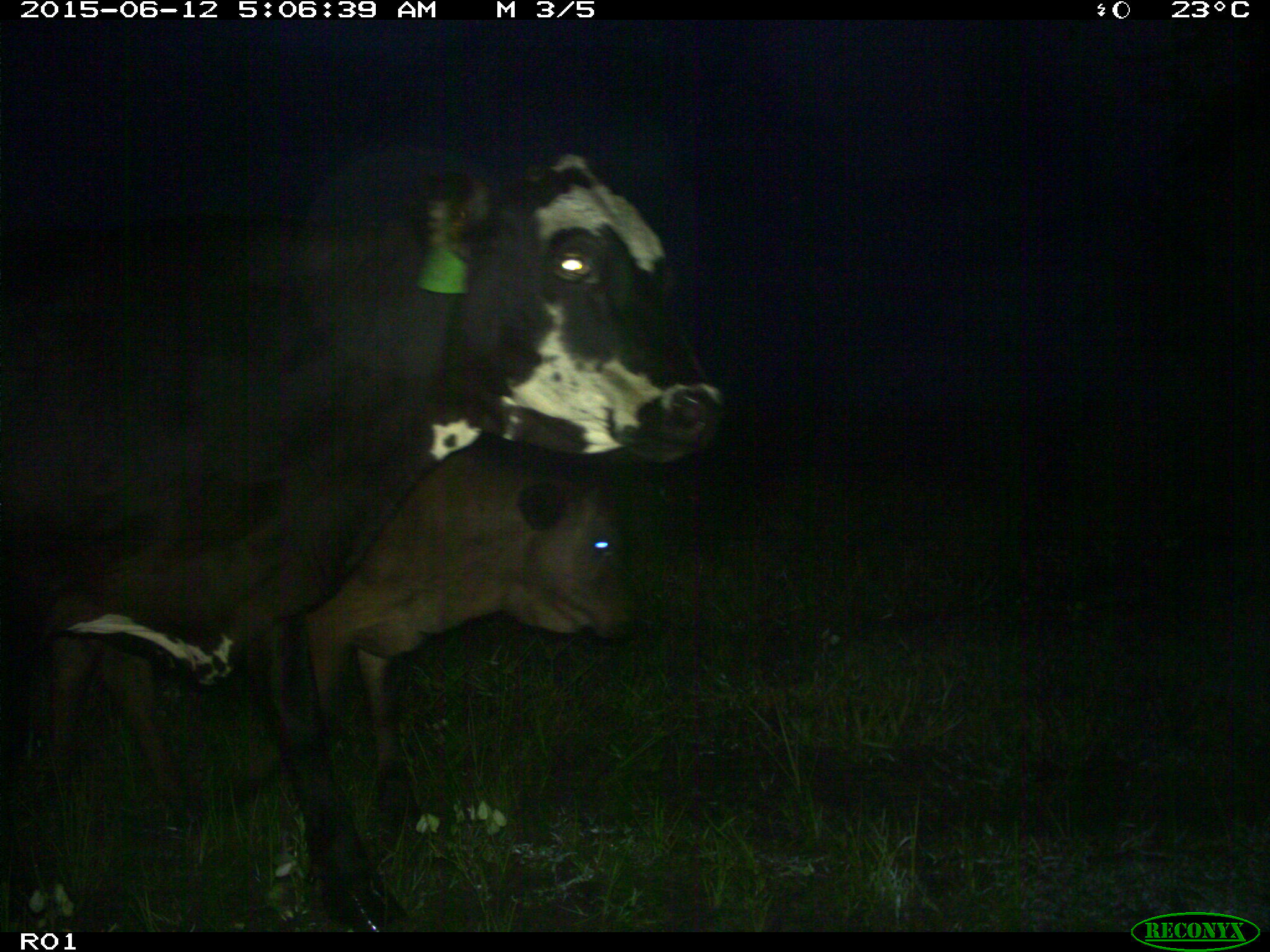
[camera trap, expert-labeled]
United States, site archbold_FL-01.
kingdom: Animalia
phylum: Chordata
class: Mammalia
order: Artiodactyla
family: Bovidae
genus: Bos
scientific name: Bos taurus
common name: domestic cow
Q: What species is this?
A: Bos taurus (domestic cow).